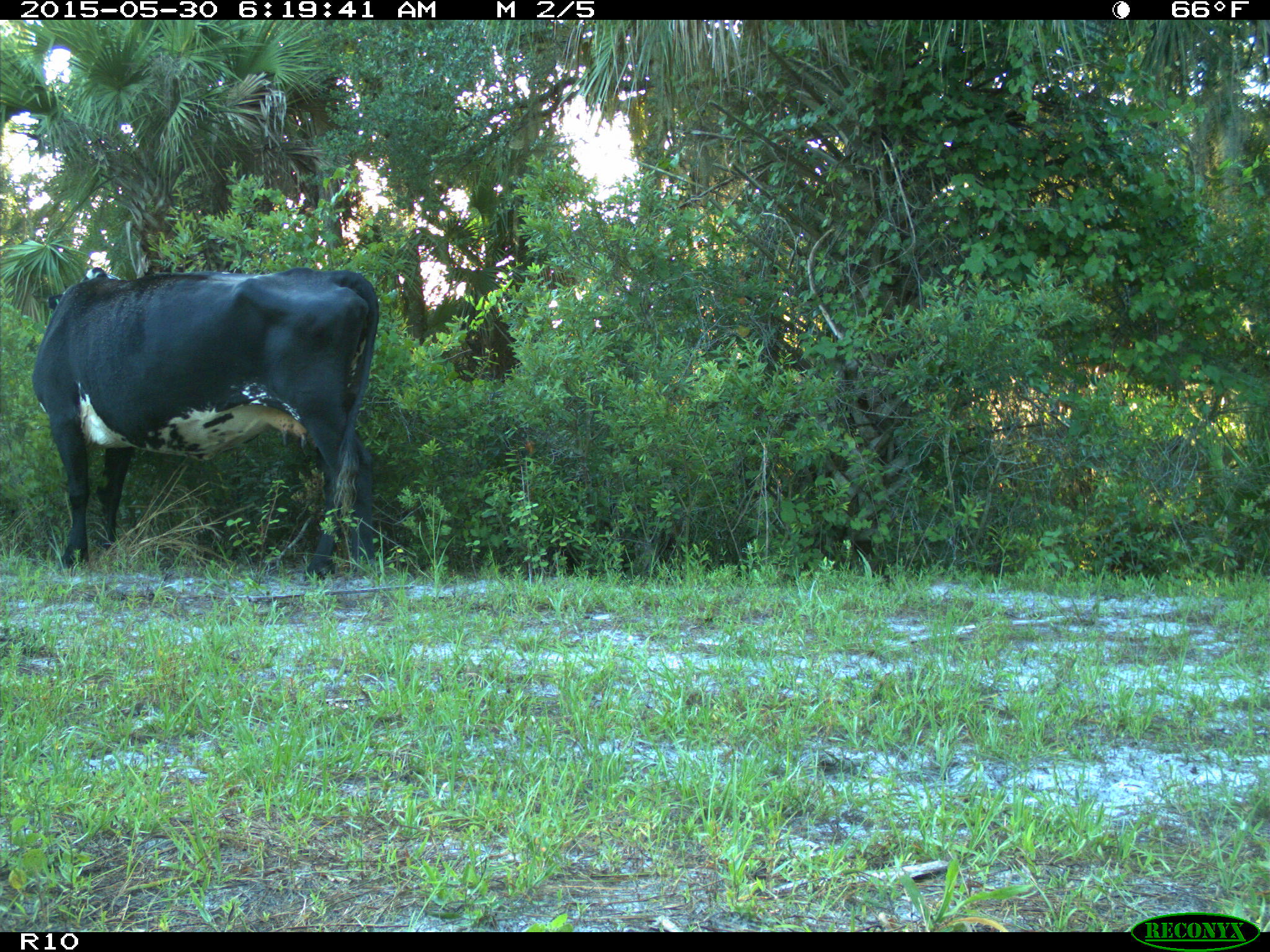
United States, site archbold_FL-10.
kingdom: Animalia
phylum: Chordata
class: Mammalia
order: Artiodactyla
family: Bovidae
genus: Bos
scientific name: Bos taurus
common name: domestic cow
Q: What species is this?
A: Bos taurus (domestic cow).